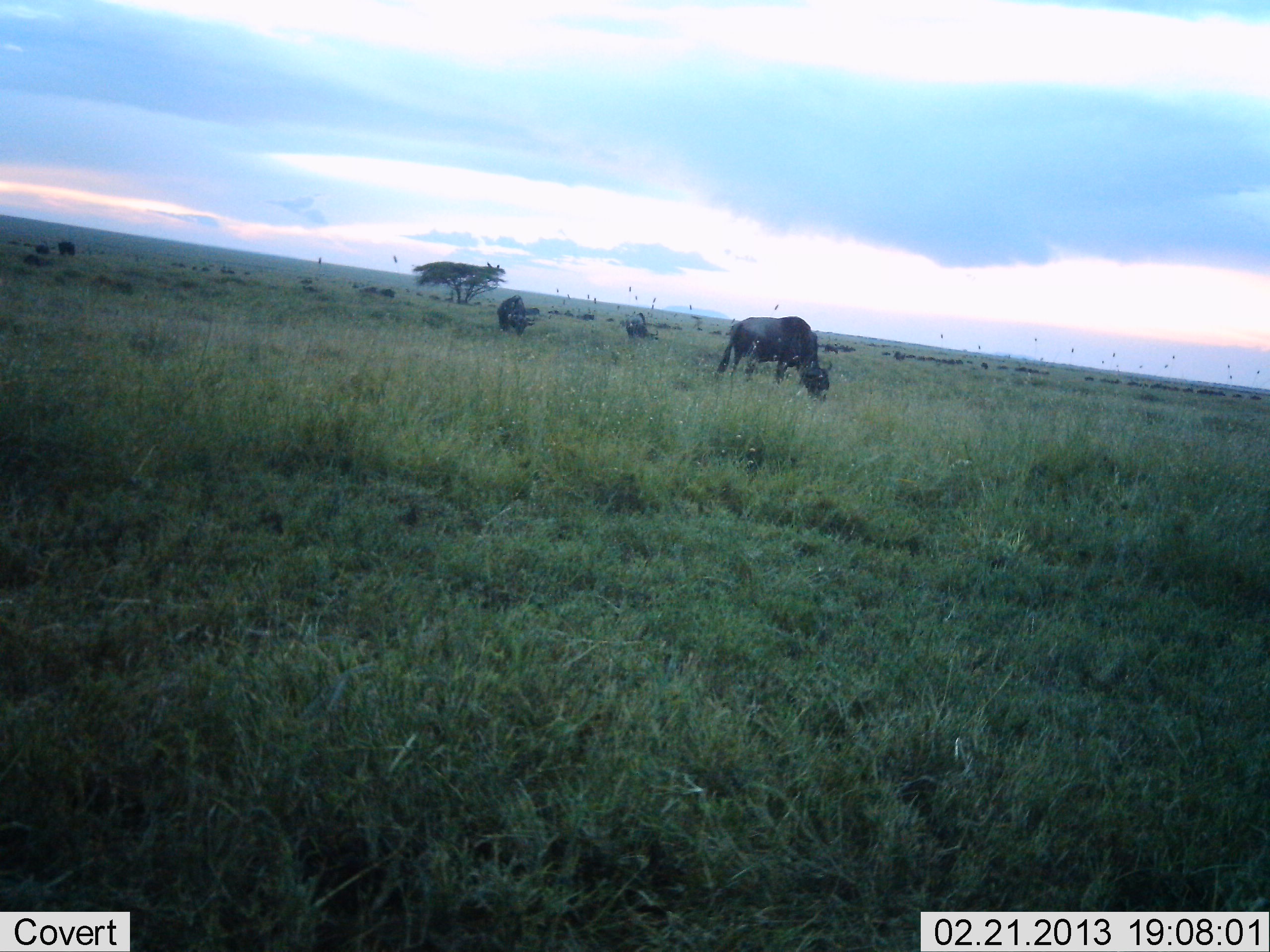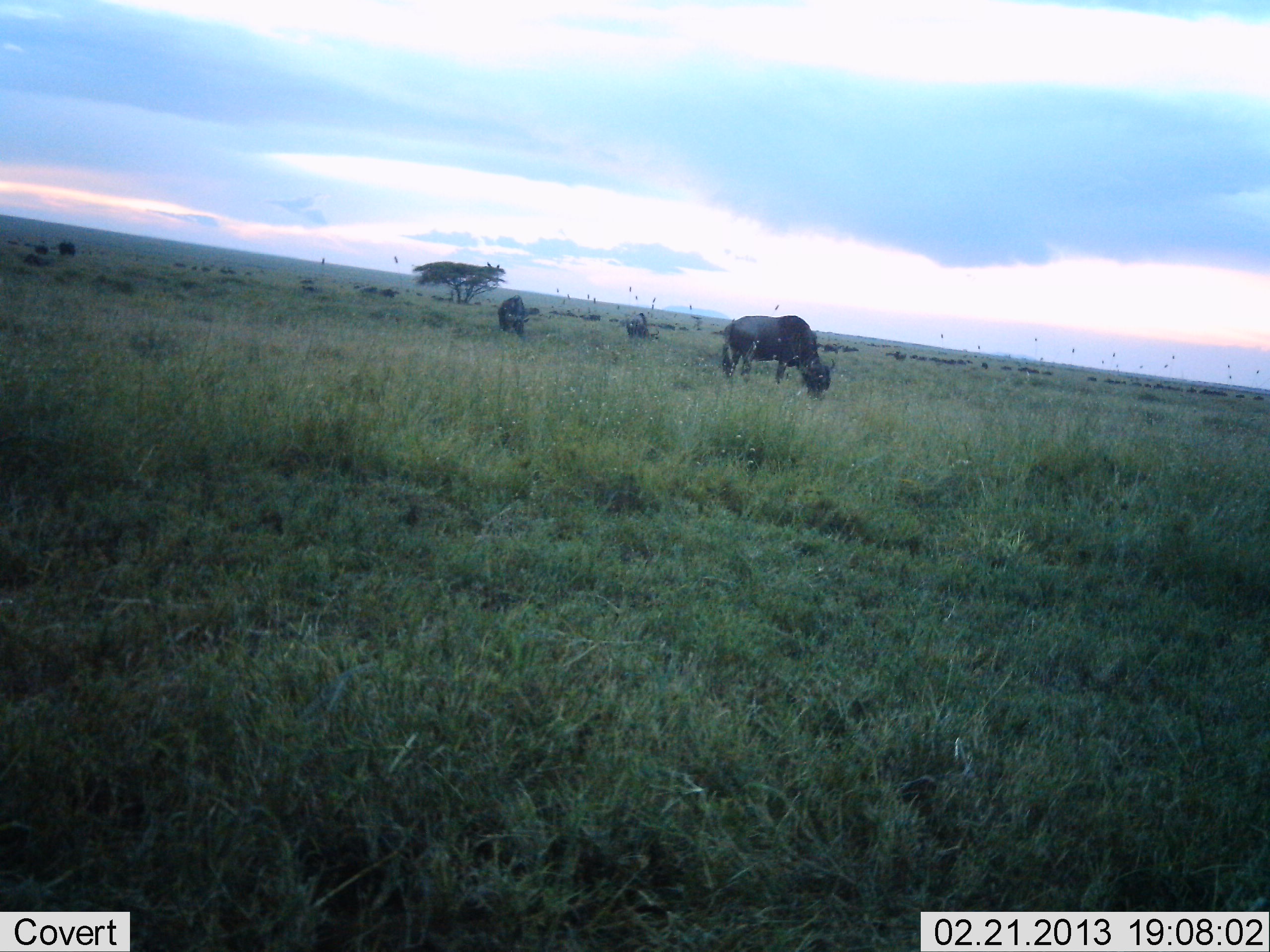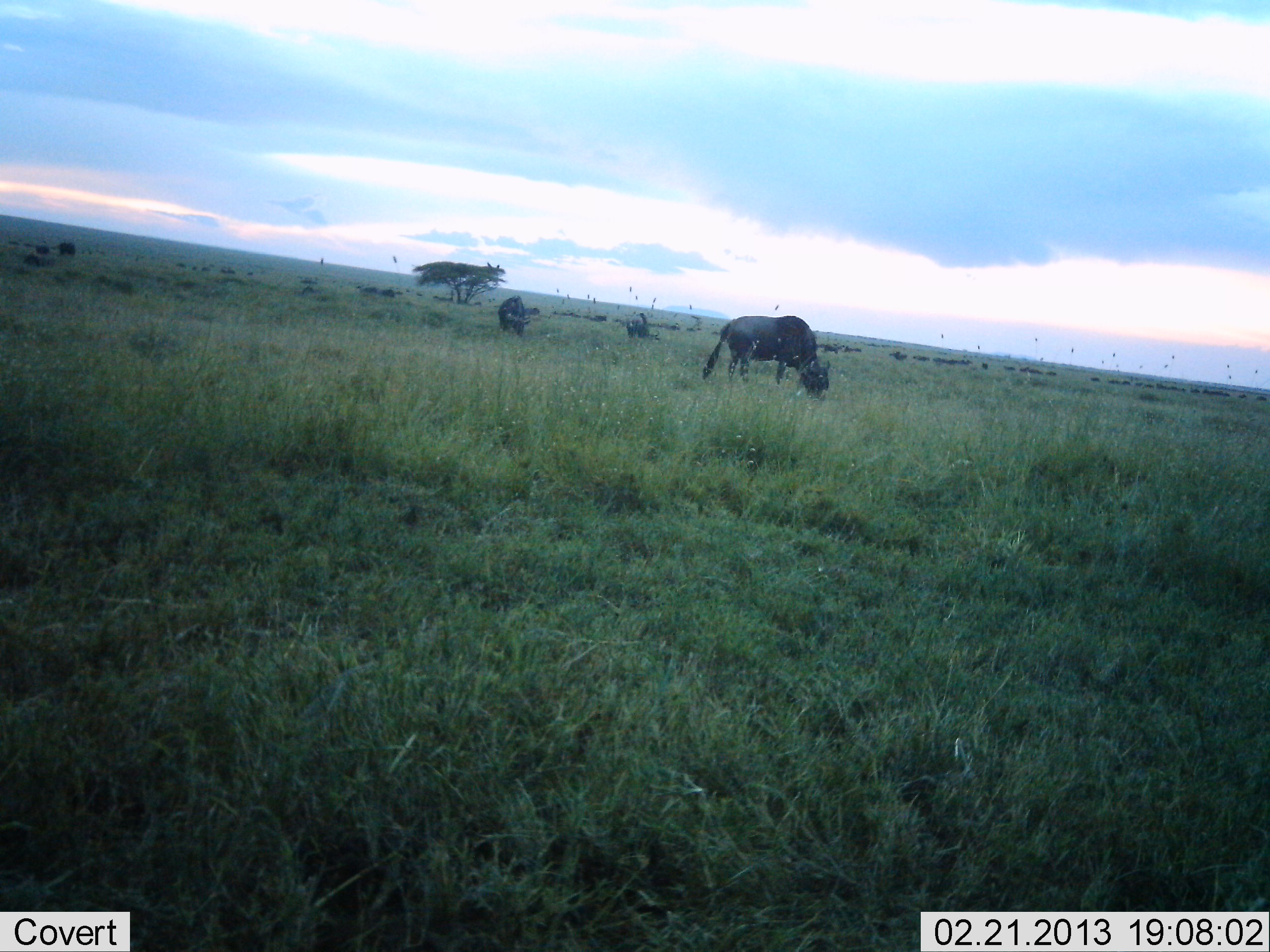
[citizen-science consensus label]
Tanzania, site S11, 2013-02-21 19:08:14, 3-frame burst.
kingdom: Animalia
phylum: Chordata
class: Mammalia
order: Artiodactyla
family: Bovidae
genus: Connochaetes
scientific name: Connochaetes taurinus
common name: blue wildebeest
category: wildebeest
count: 11-50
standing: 34%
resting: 3%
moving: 47%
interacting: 0%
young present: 0%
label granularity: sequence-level